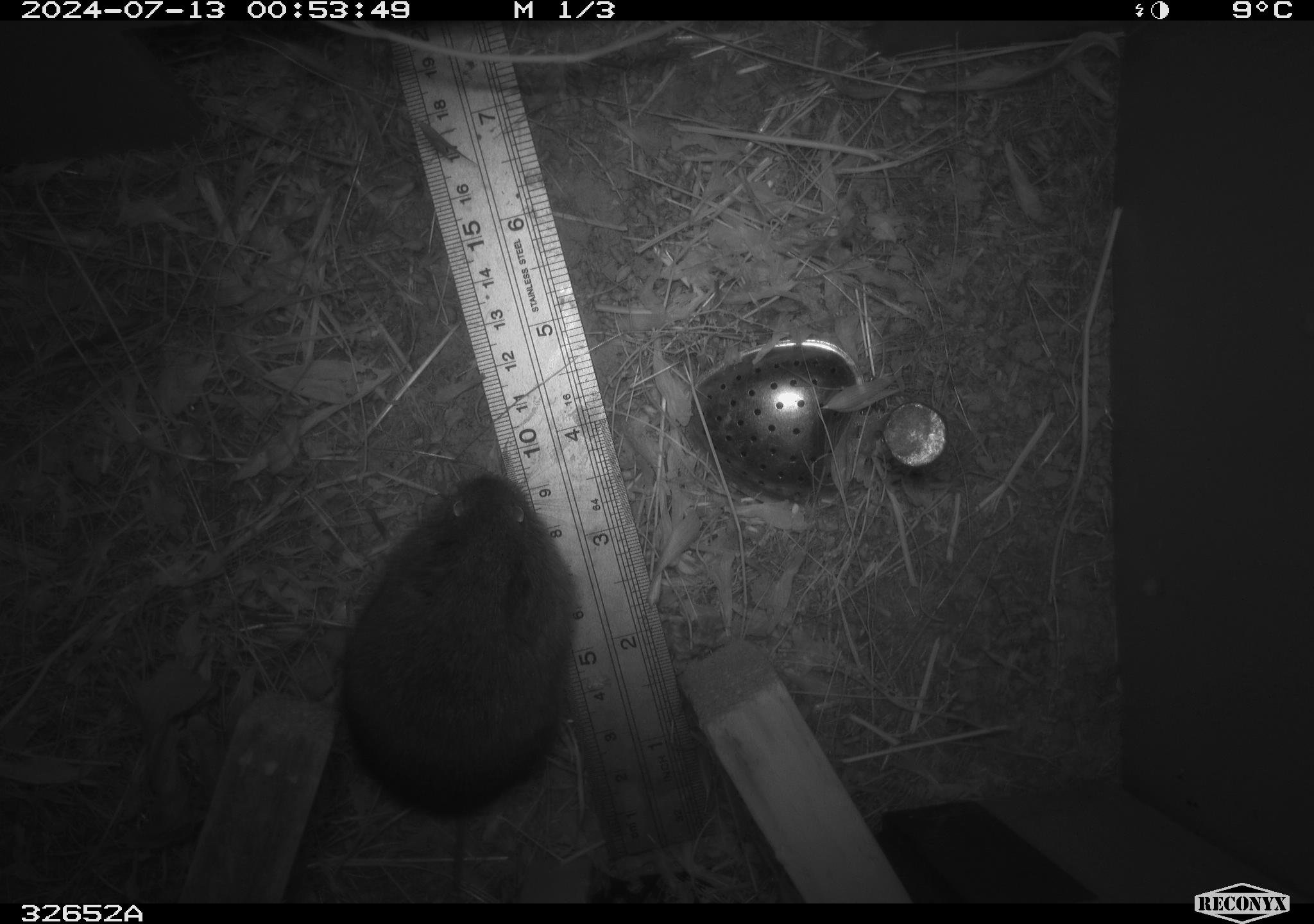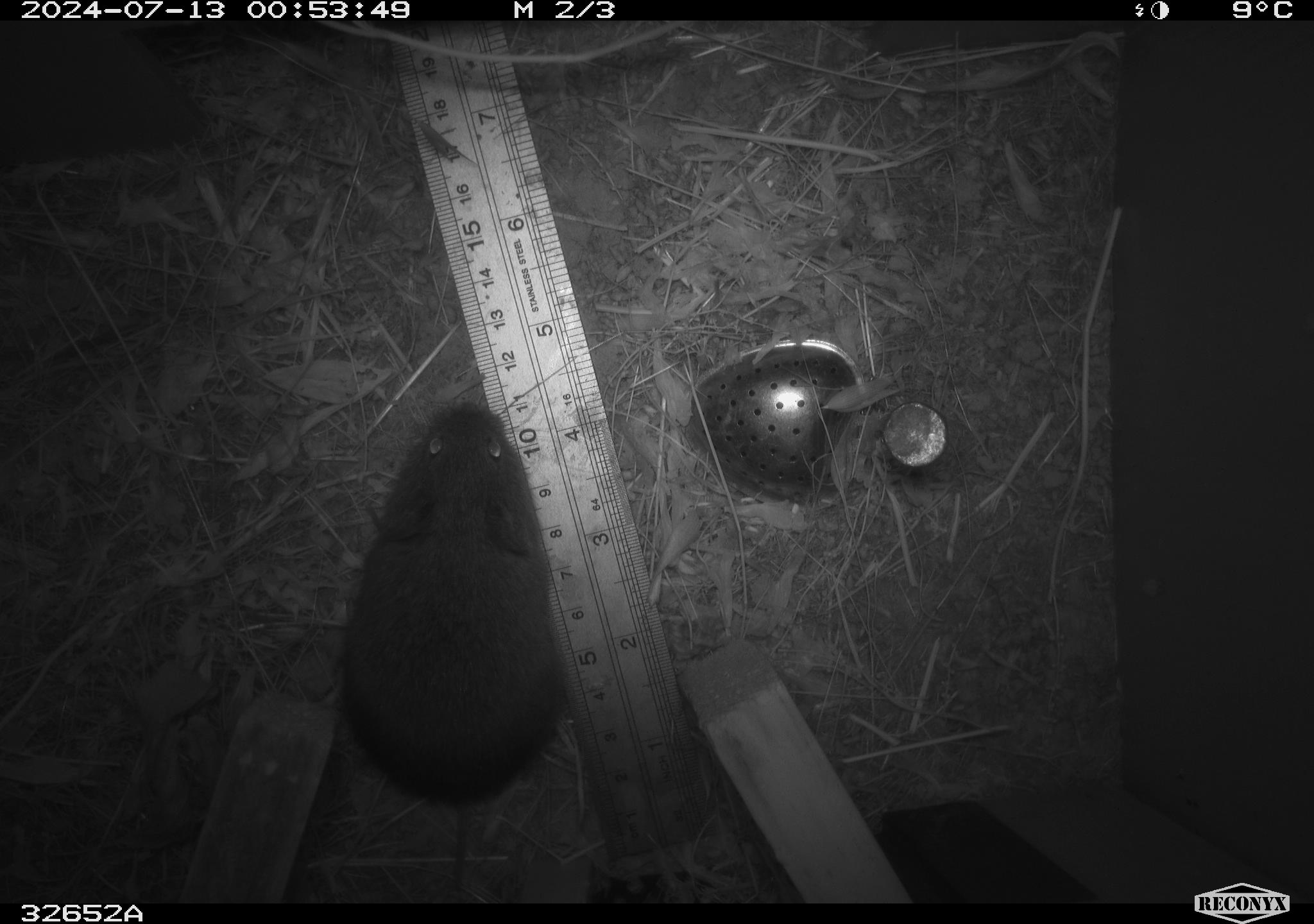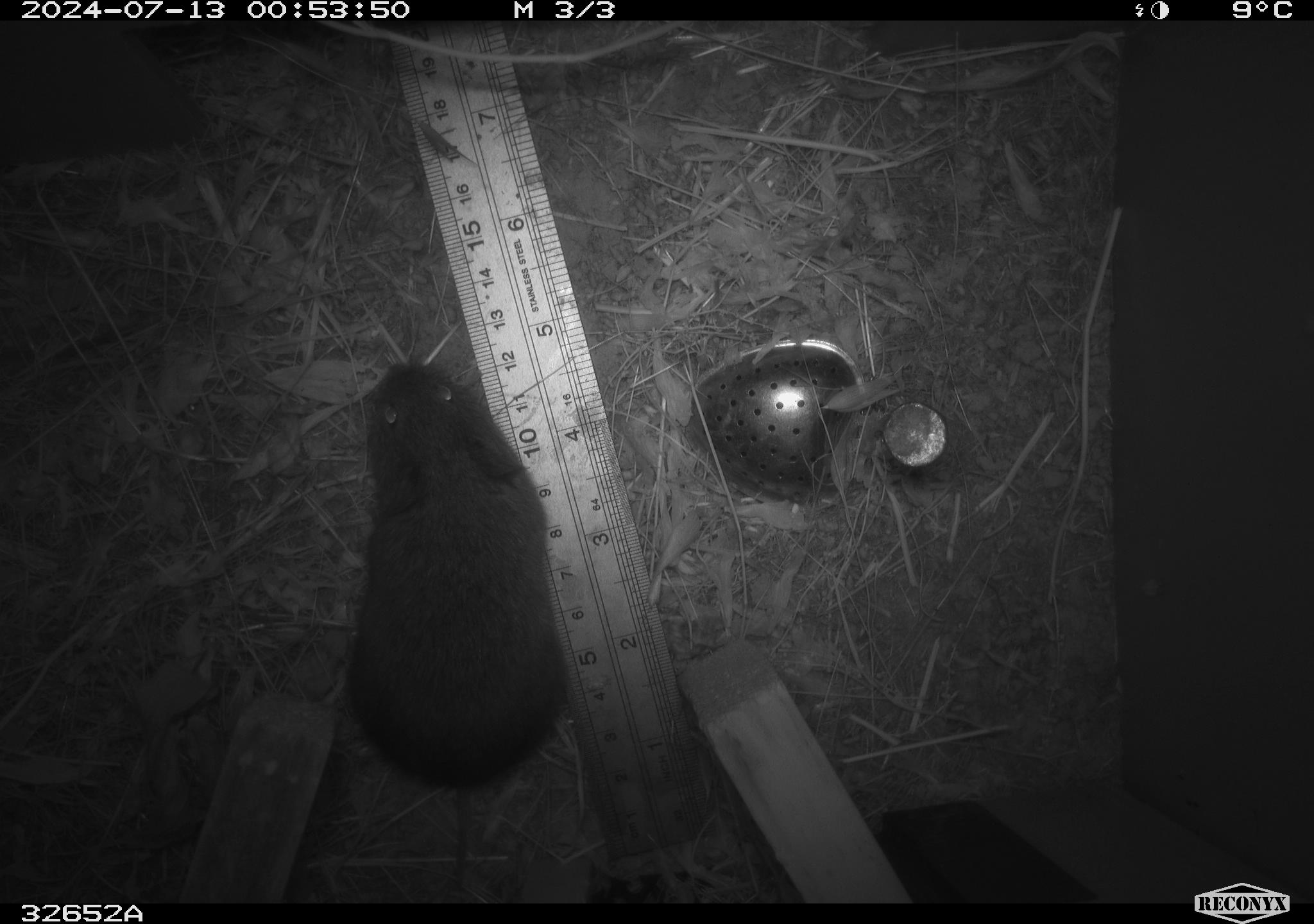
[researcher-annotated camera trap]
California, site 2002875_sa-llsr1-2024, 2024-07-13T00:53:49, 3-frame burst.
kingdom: Animalia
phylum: Chordata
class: Mammalia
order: Rodentia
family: Cricetidae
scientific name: Arvicolinae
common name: voles, lemmings, and muskrats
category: arvicolinae subfamily